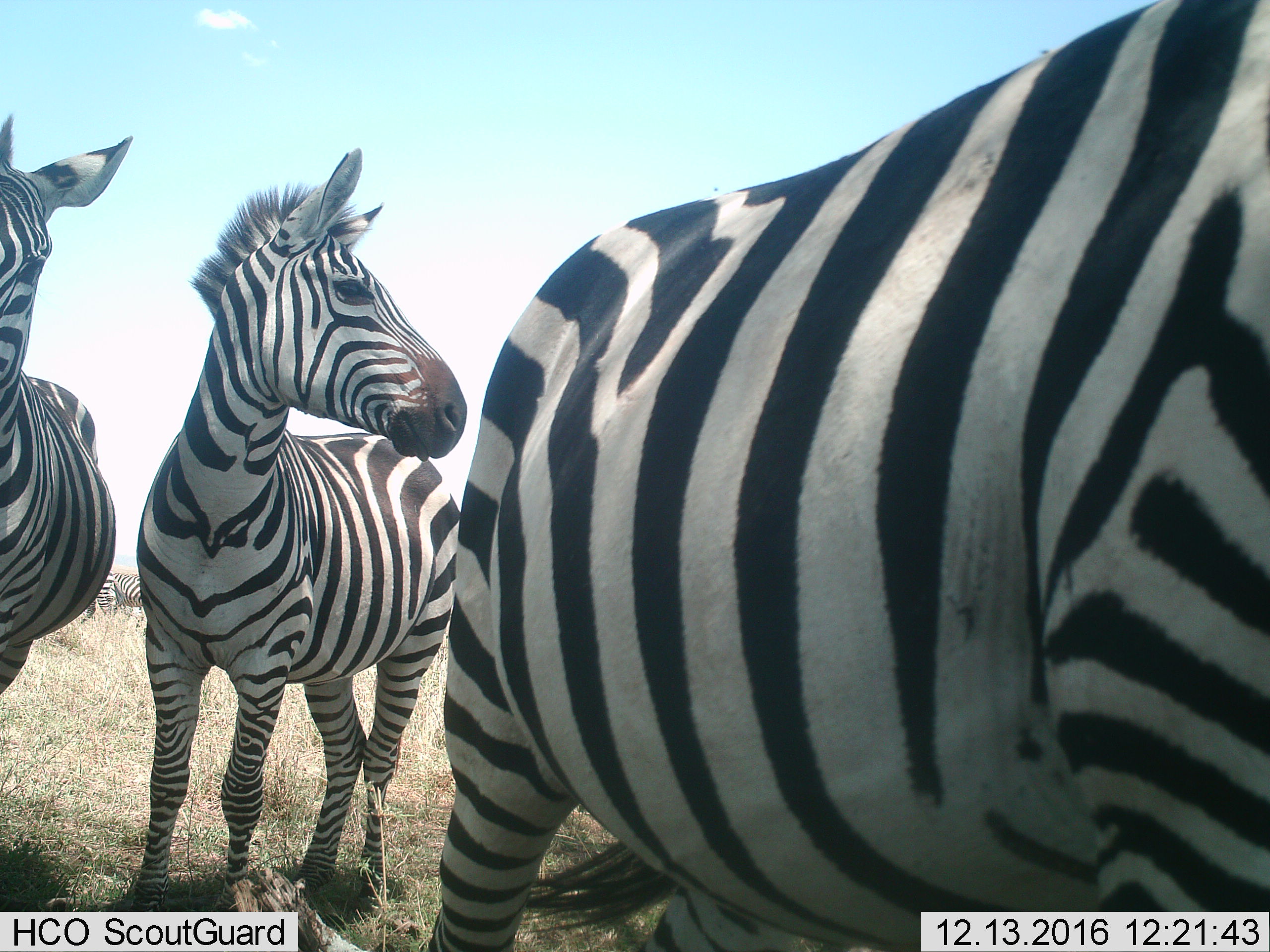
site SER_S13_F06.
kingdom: Animalia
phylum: Chordata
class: Mammalia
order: Perissodactyla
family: Equidae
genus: Equus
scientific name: Equus quagga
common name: plains zebra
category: zebraplains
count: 3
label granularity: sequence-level